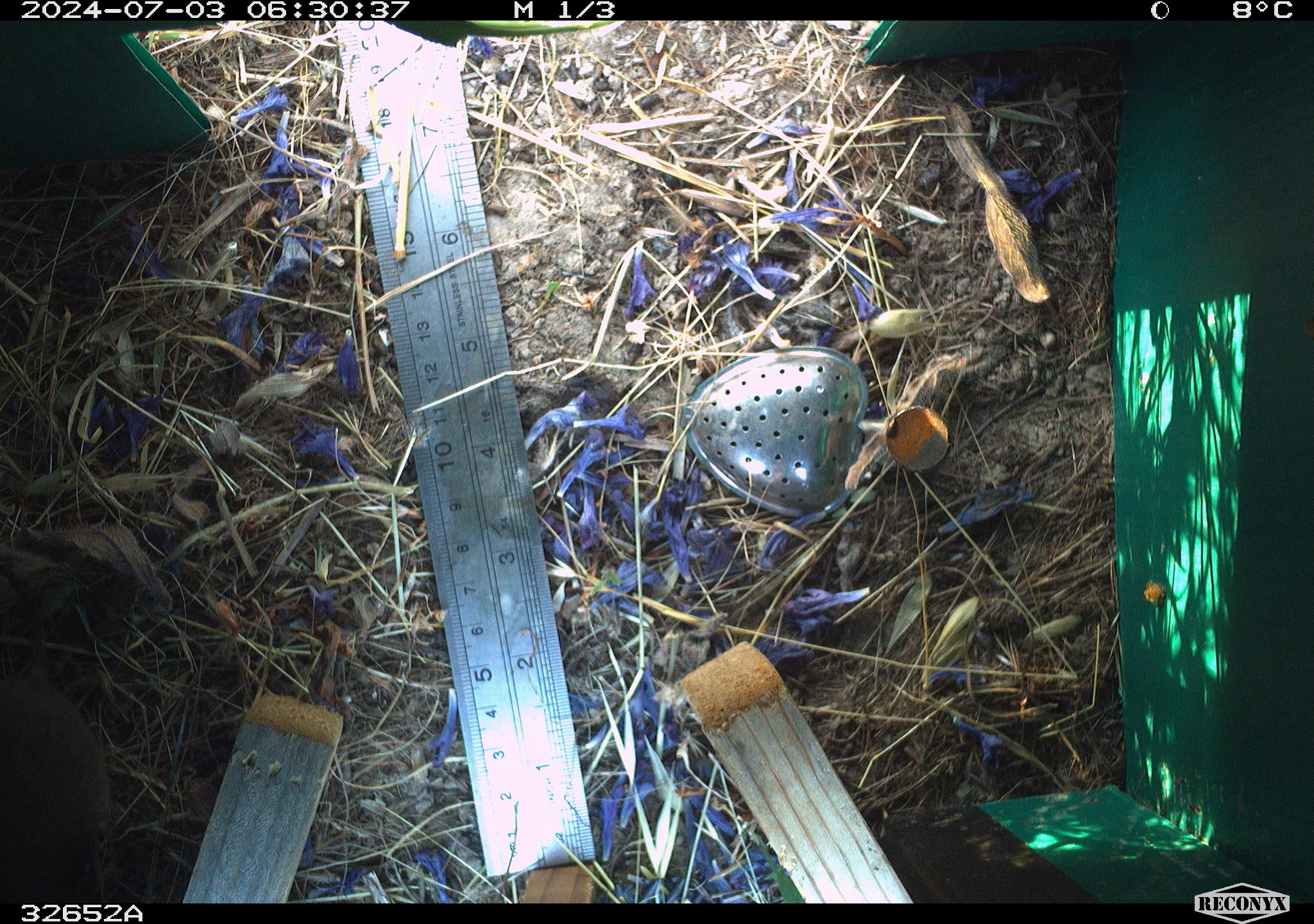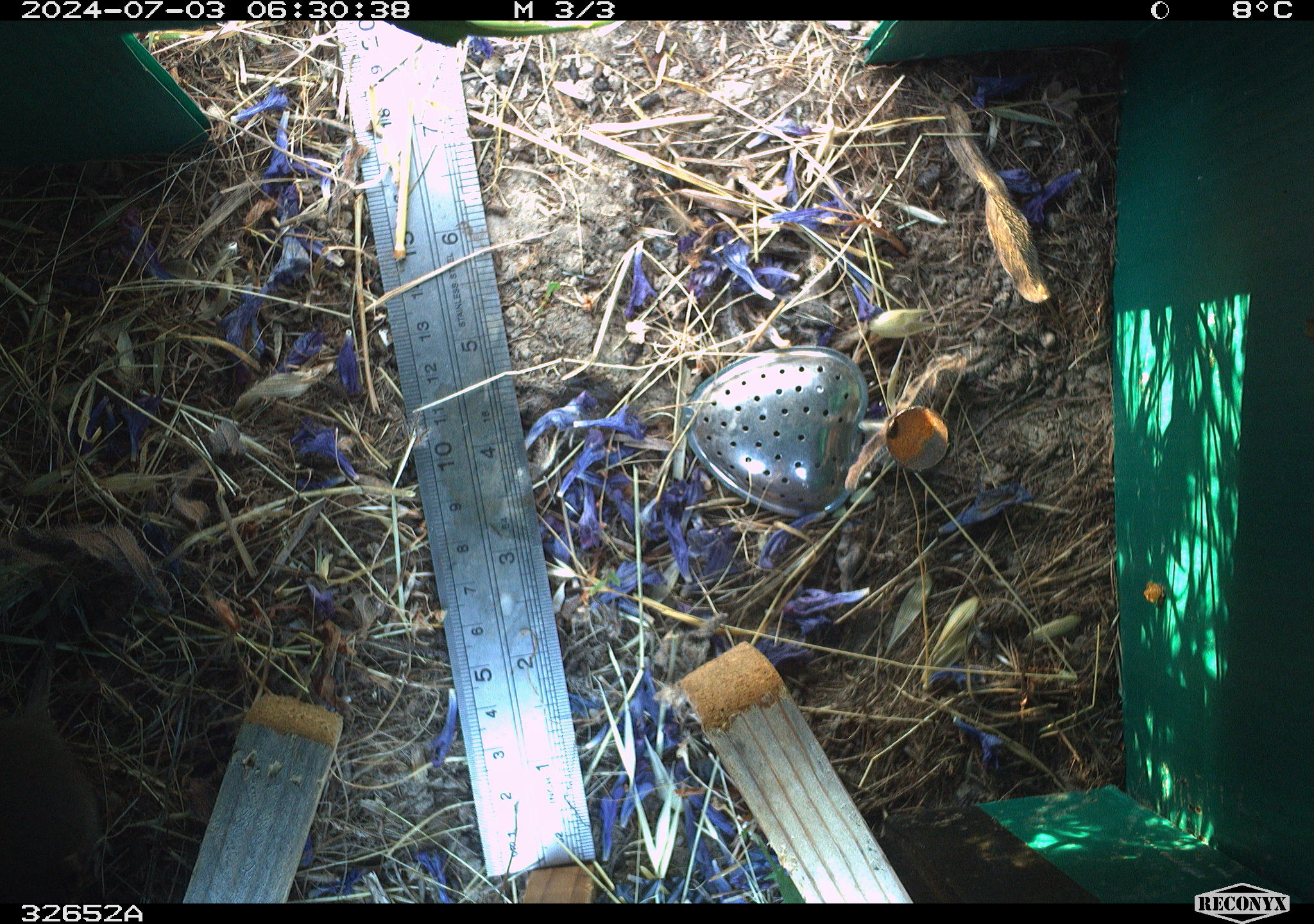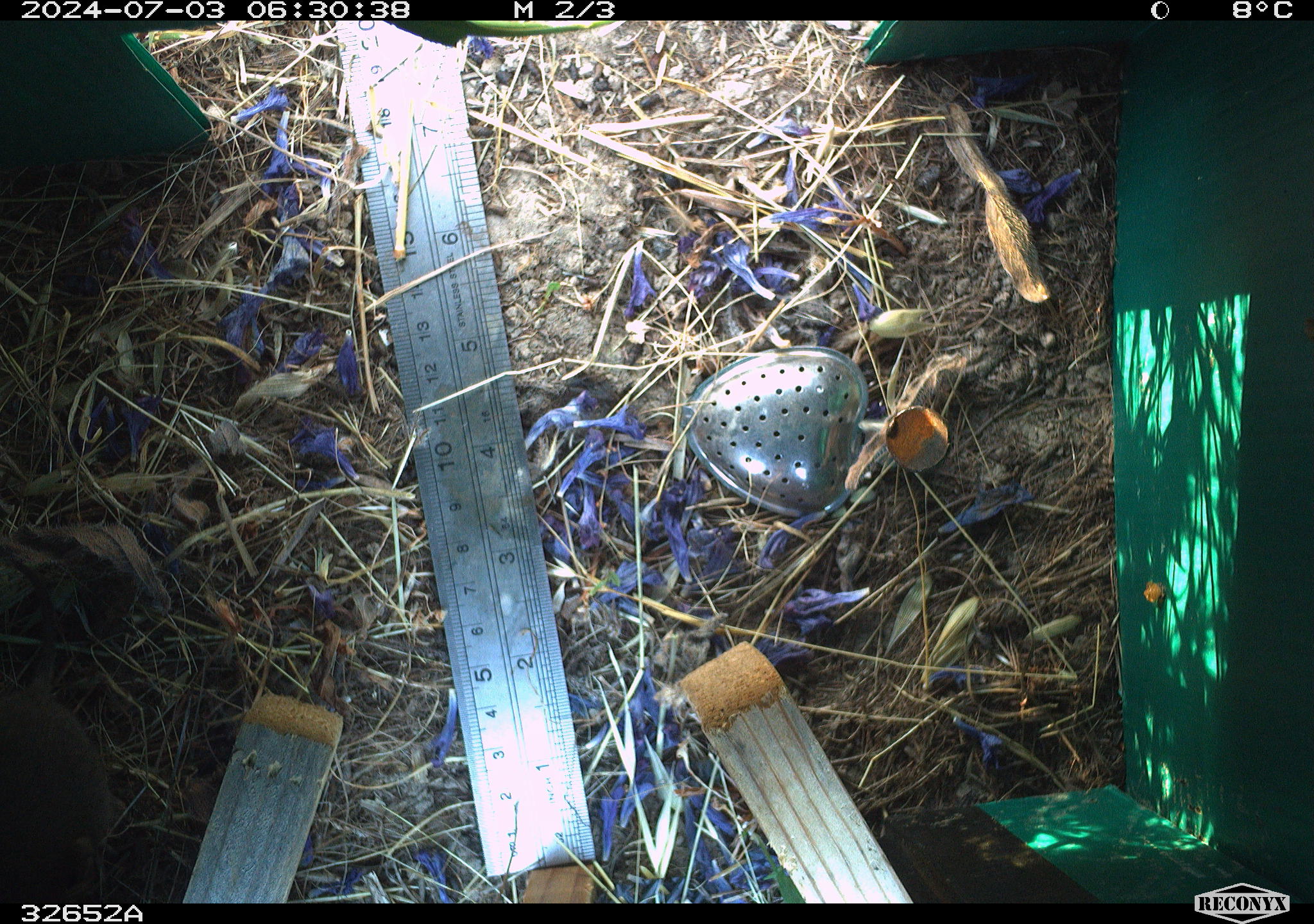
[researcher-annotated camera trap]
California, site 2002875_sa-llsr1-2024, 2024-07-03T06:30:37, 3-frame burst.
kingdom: Animalia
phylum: Chordata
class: Mammalia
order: Rodentia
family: Cricetidae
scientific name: Arvicolinae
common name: voles, lemmings, and muskrats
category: arvicolinae subfamily